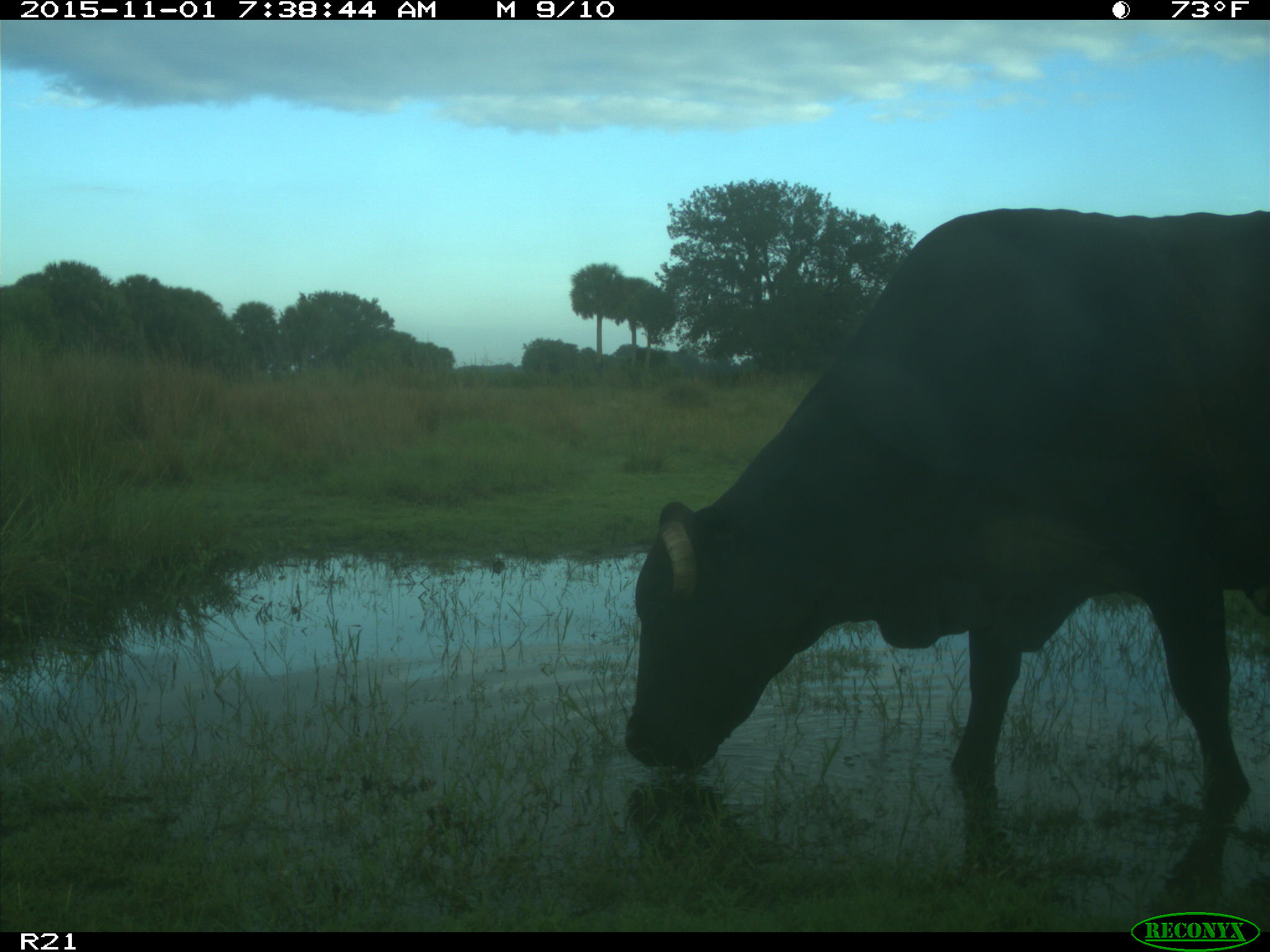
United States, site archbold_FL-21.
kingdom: Animalia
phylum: Chordata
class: Mammalia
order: Artiodactyla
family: Bovidae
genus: Bos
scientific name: Bos taurus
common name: domestic cow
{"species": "Bos taurus (domestic cow)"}